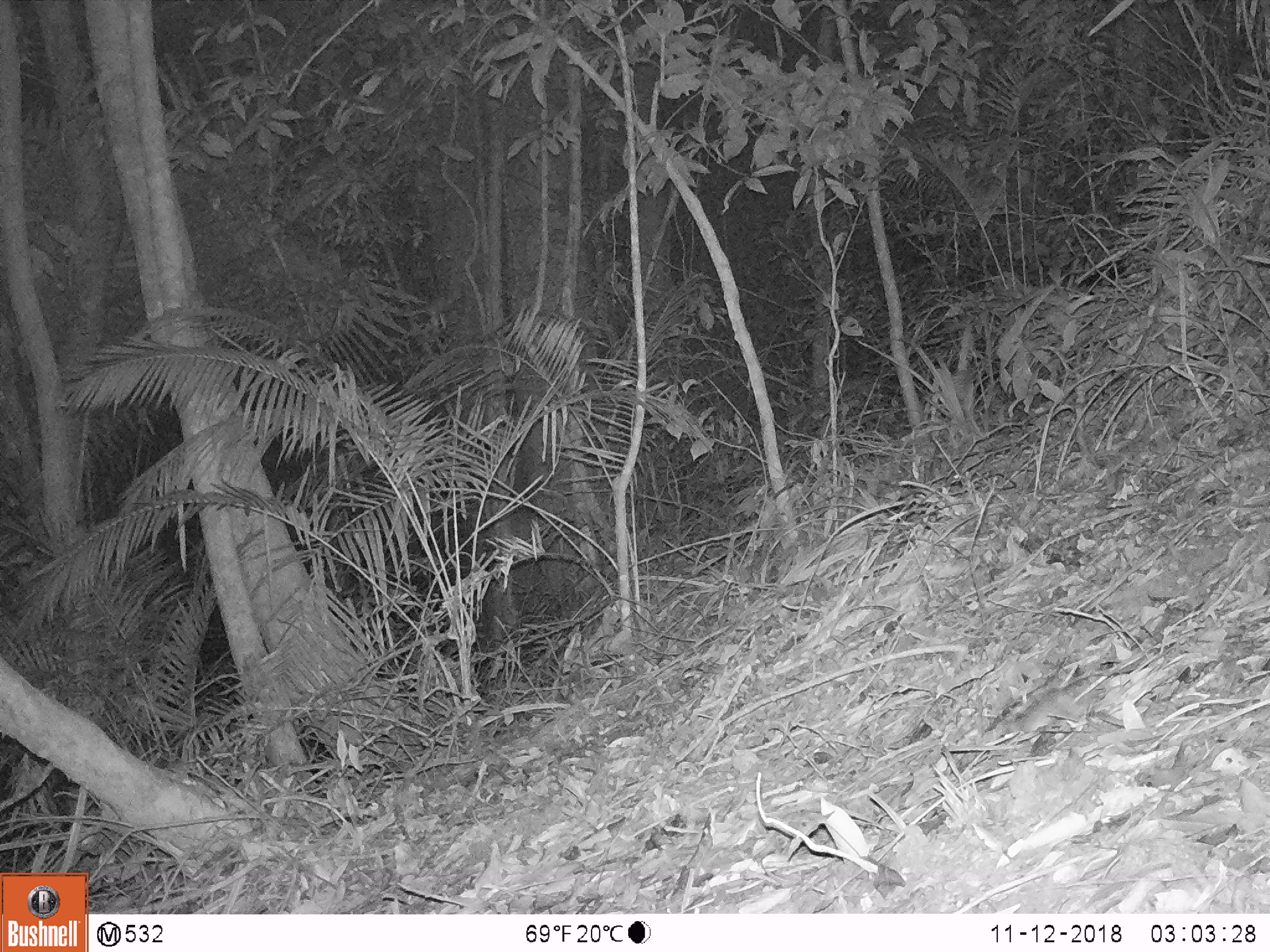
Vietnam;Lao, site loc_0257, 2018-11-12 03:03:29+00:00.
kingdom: Animalia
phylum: Chordata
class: Mammalia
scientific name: Mammalia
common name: mammal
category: unidentified small mammal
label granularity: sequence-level